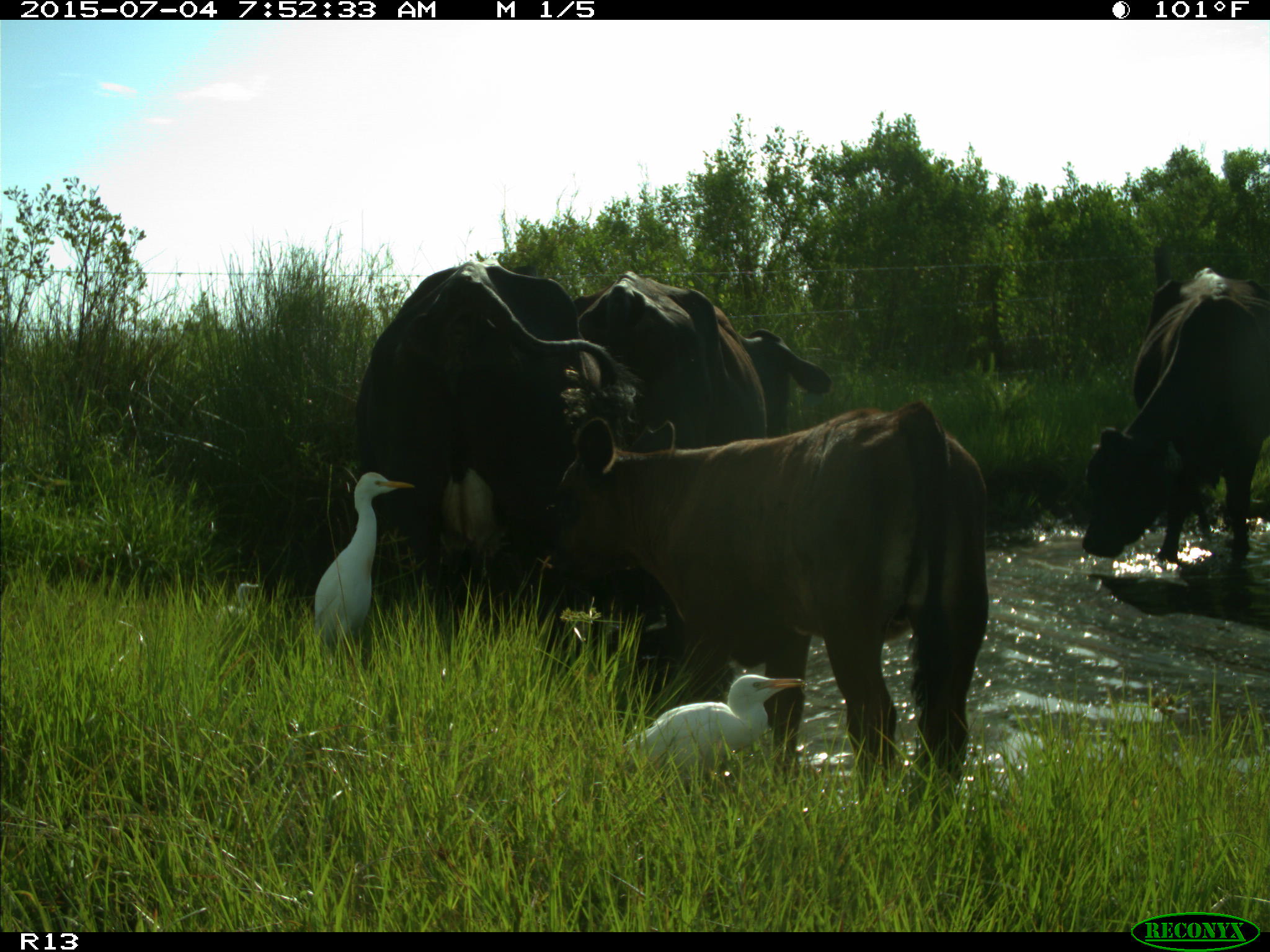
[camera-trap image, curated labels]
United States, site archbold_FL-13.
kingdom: Animalia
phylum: Chordata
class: Mammalia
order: Artiodactyla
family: Bovidae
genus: Bos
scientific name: Bos taurus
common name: domestic cow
Bos taurus (domestic cow).